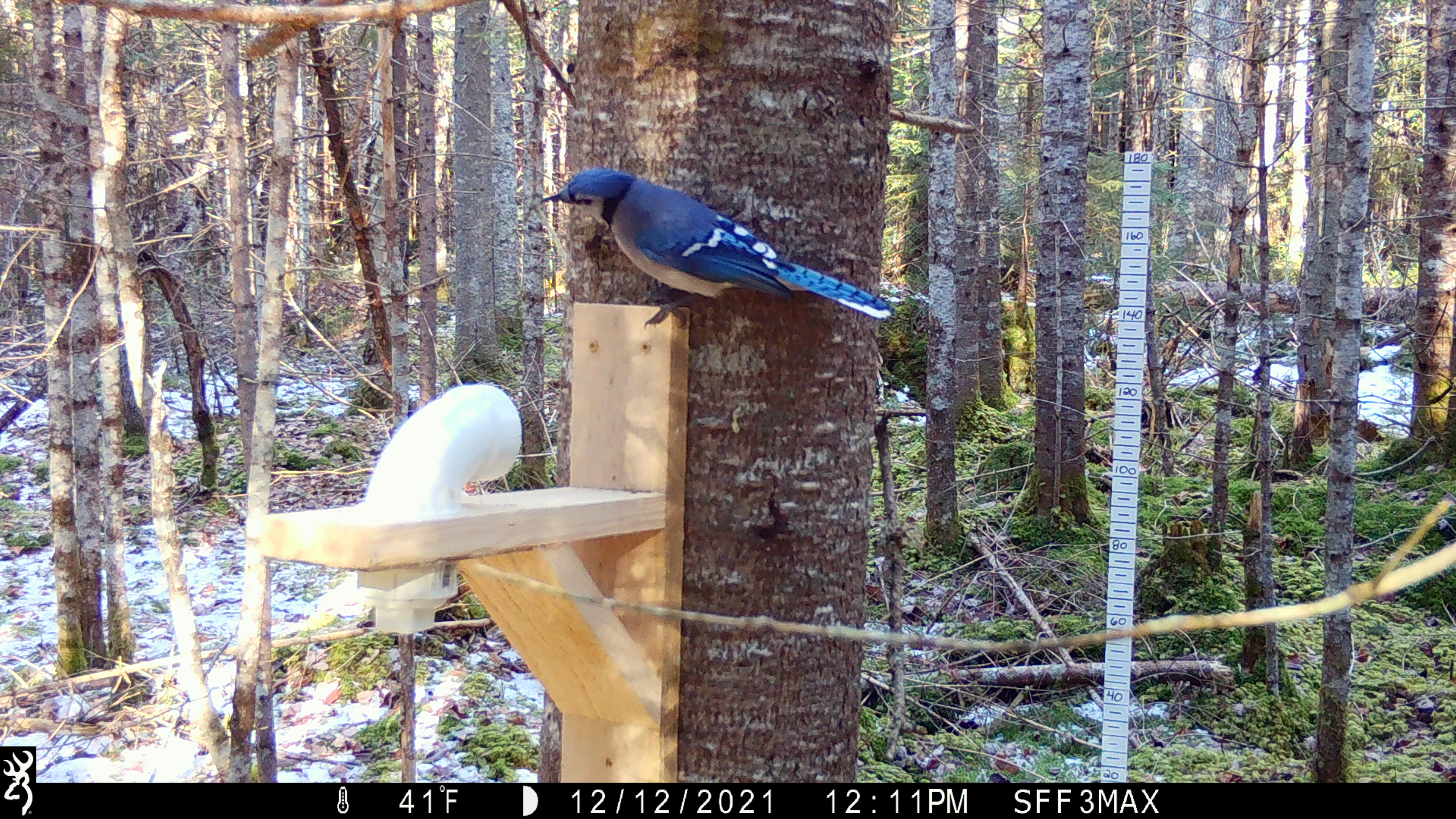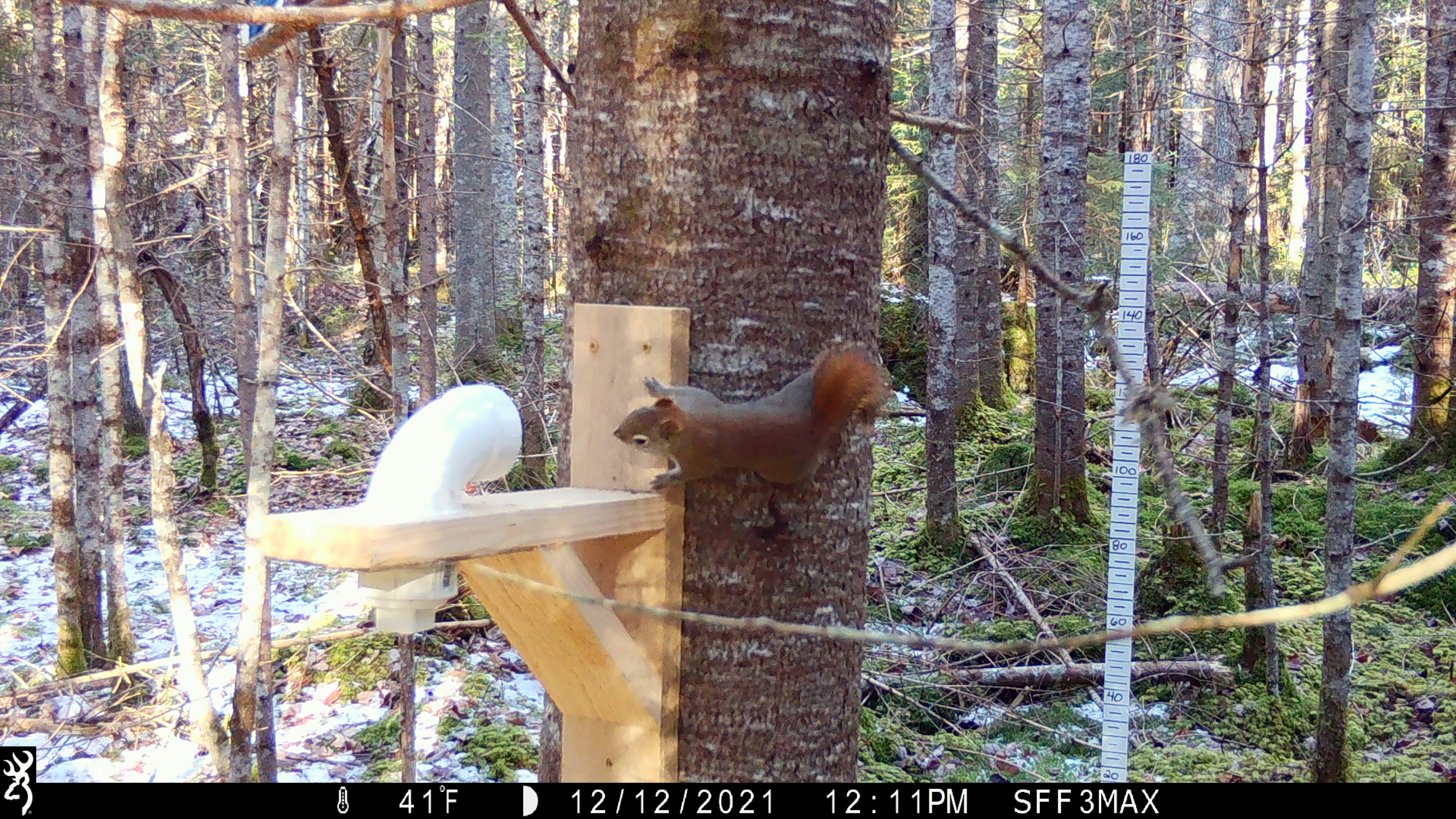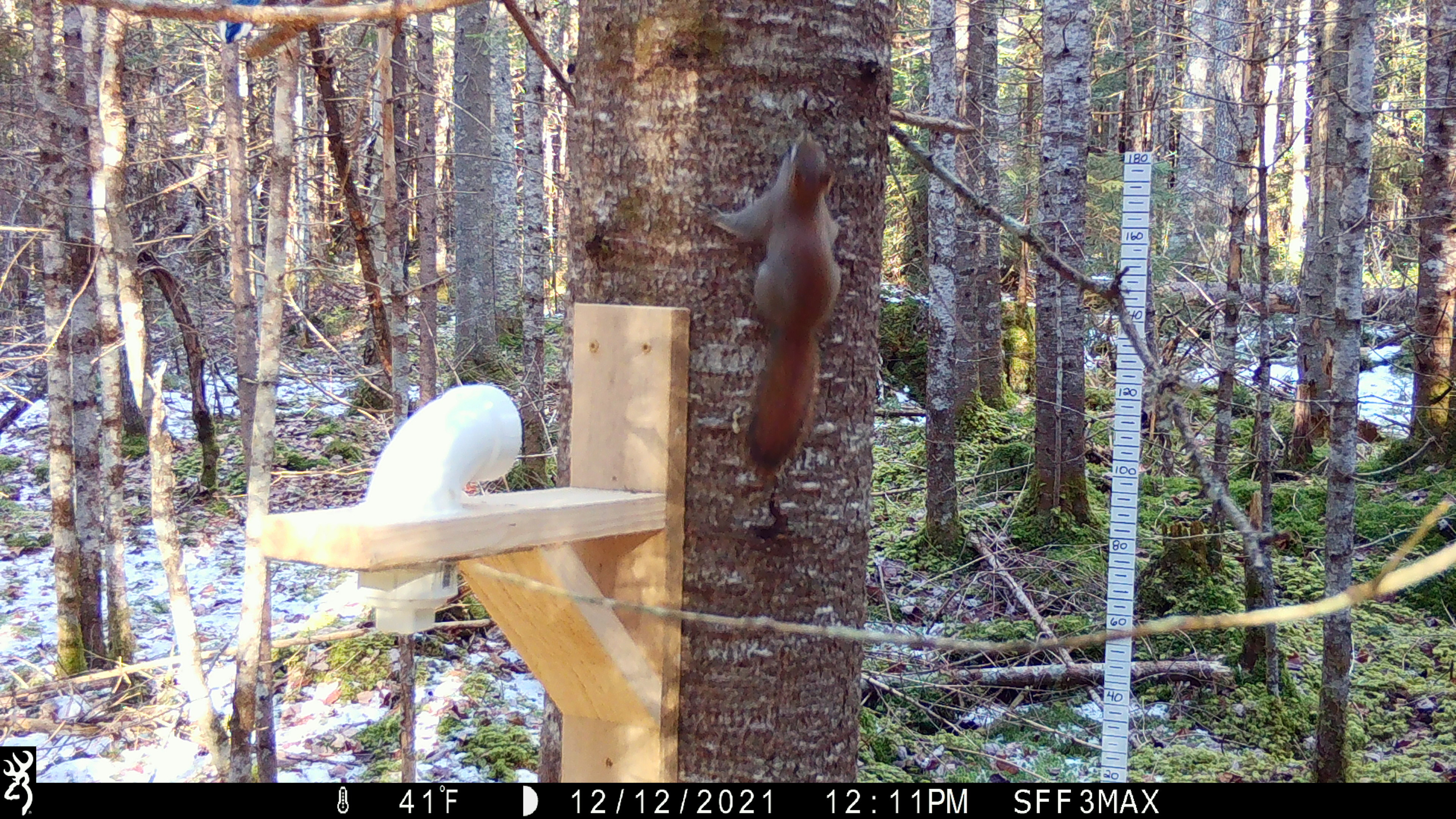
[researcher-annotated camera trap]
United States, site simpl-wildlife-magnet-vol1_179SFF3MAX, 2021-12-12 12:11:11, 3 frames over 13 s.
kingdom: Animalia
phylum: Chordata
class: Aves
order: Passeriformes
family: Corvidae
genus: Cyanocitta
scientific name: Cyanocitta cristata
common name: blue jay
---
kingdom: Animalia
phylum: Chordata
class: Mammalia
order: Rodentia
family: Sciuridae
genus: Tamiasciurus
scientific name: Tamiasciurus hudsonicus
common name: red squirrel